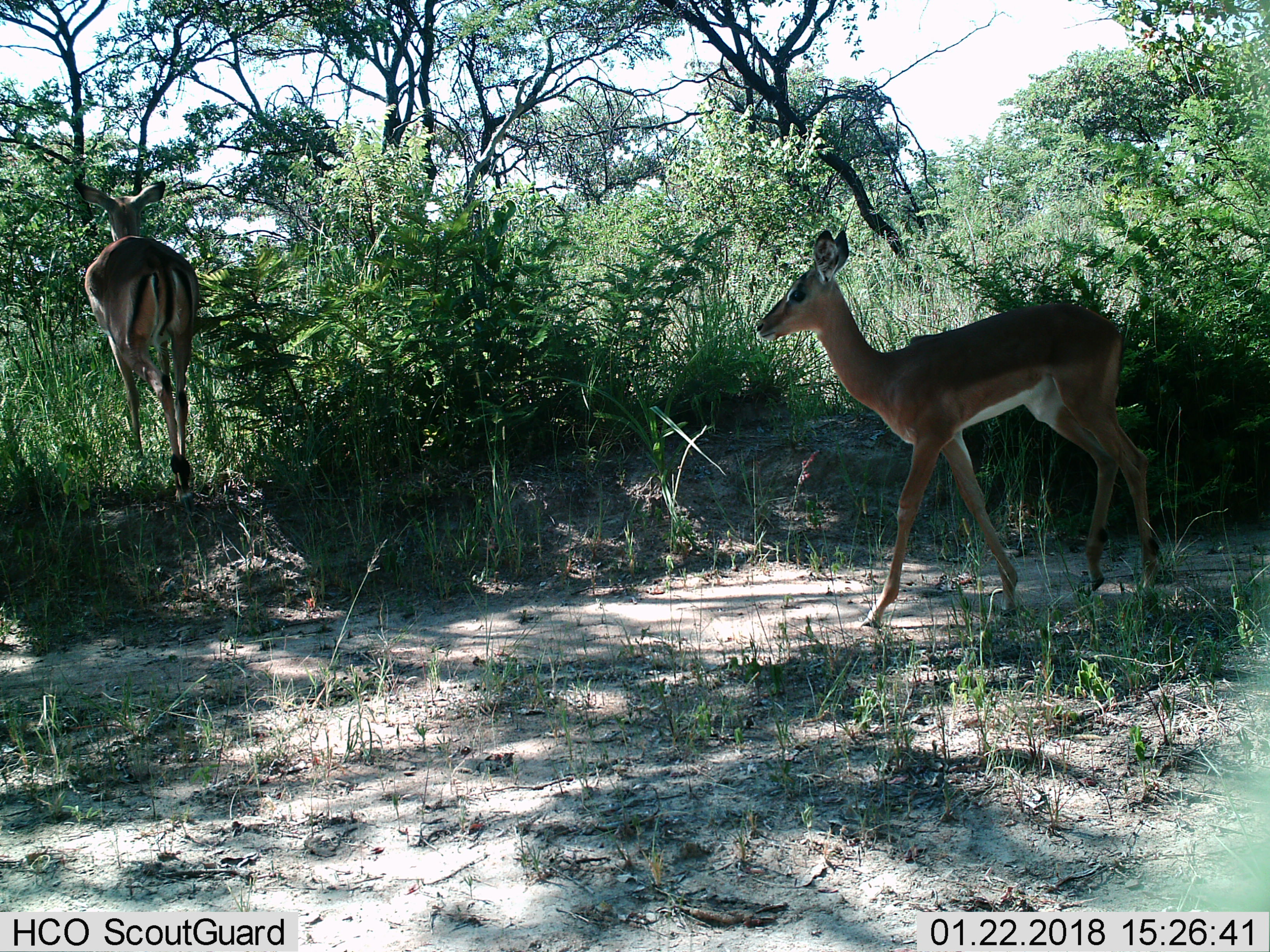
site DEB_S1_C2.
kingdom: Animalia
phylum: Chordata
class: Mammalia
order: Artiodactyla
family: Bovidae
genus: Aepyceros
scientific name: Aepyceros melampus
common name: impala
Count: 2.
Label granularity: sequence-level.